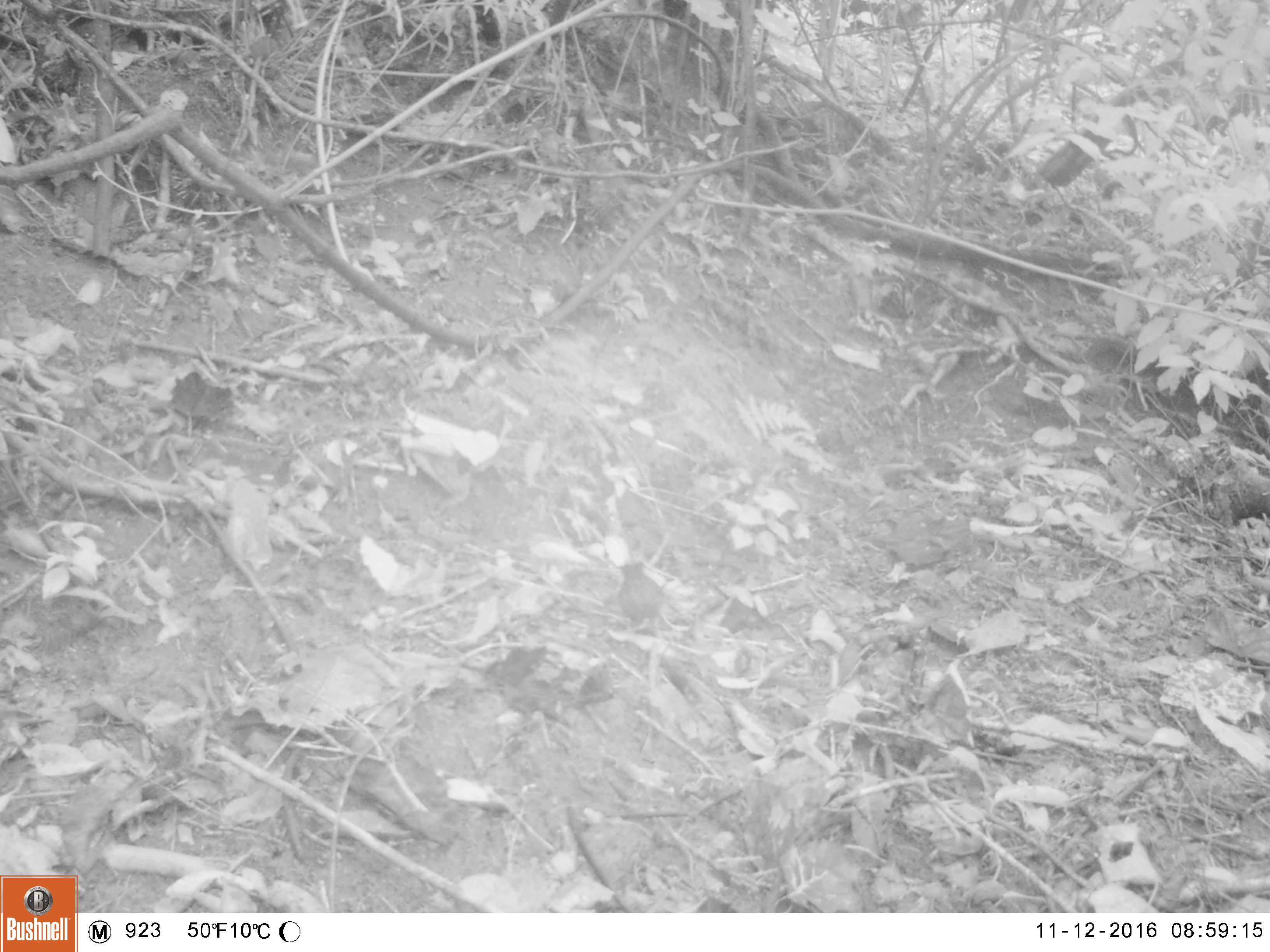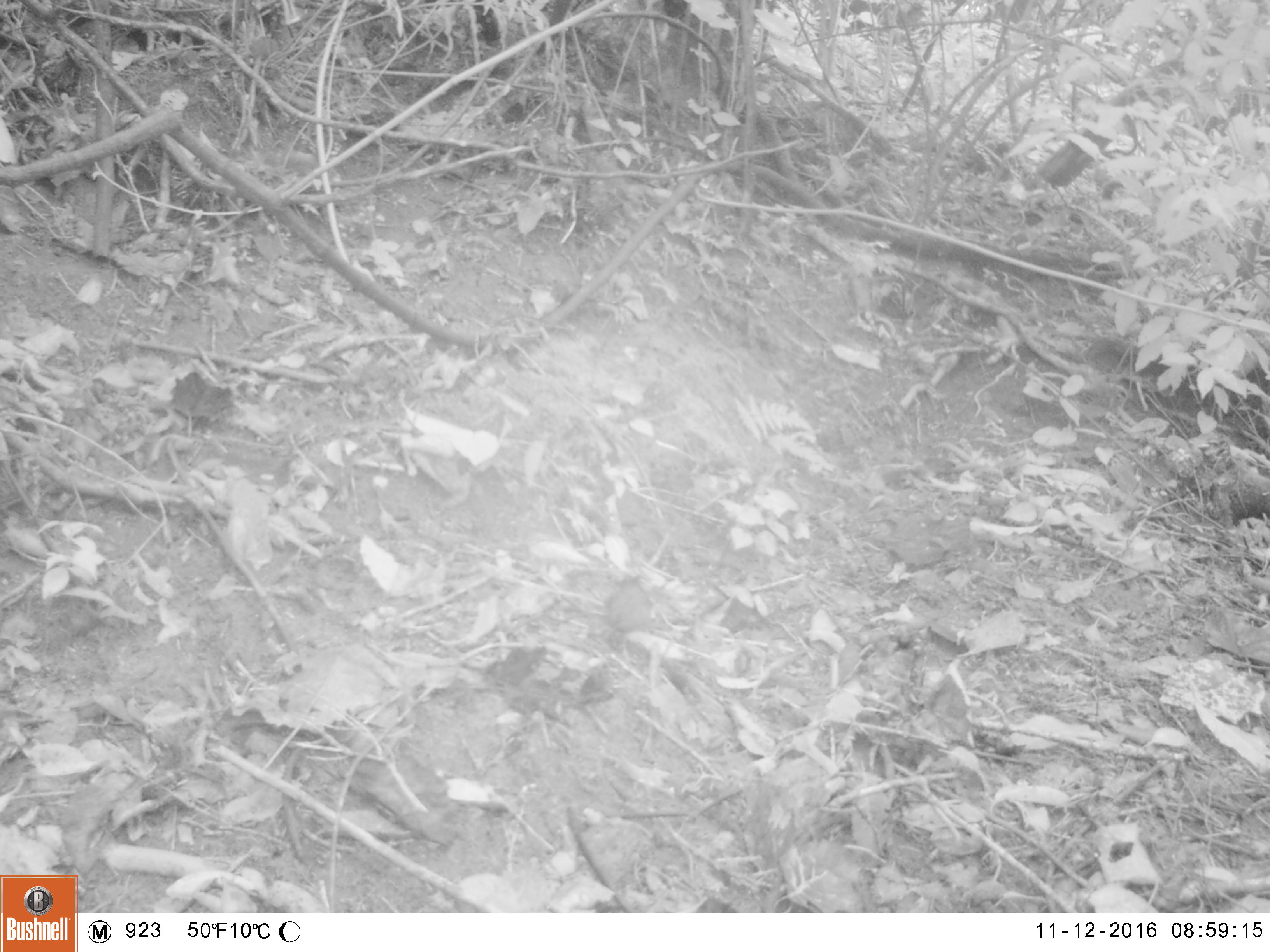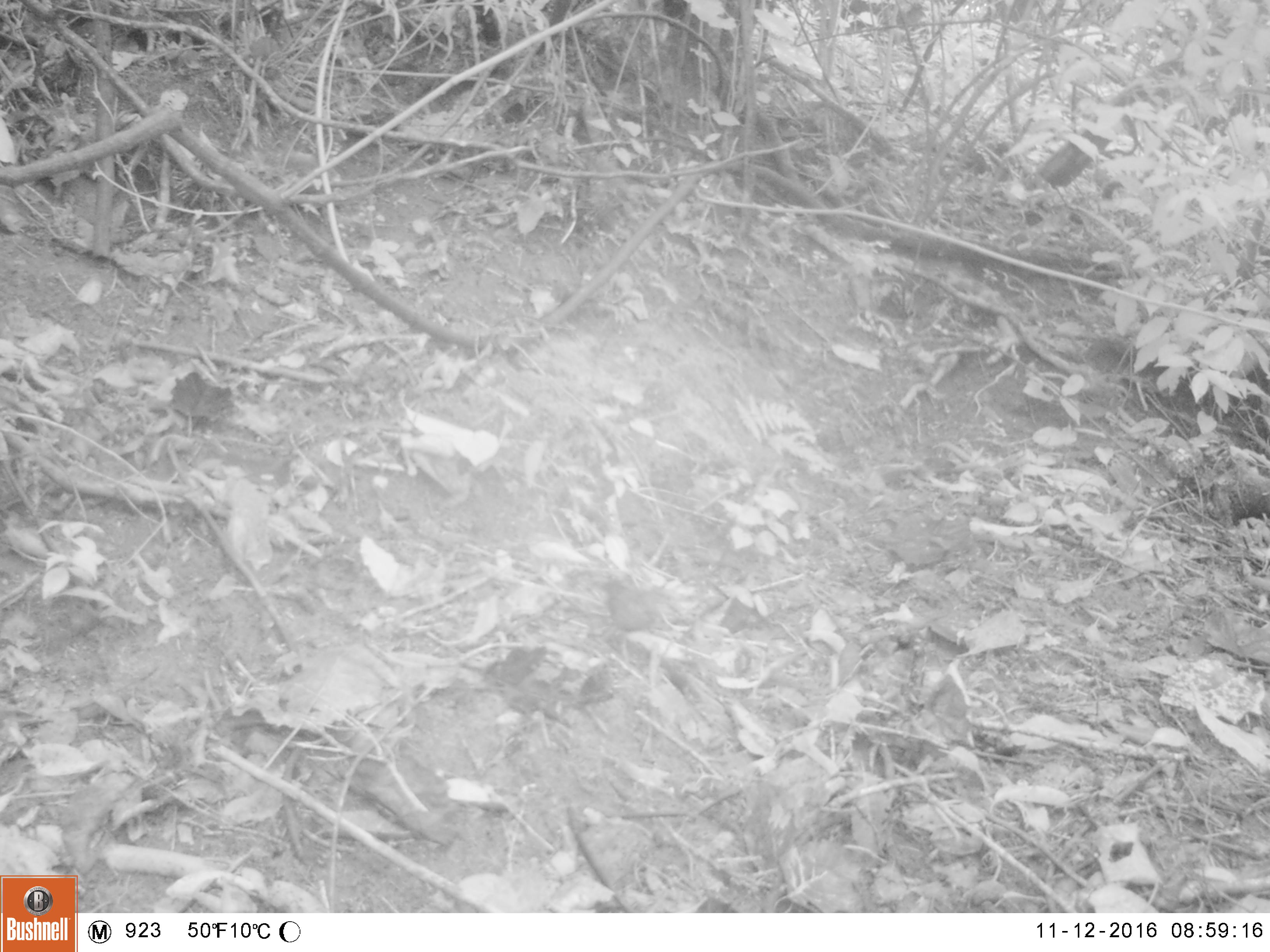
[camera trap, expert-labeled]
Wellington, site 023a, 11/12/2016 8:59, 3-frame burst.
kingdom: Animalia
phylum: Chordata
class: Aves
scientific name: Aves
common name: bird